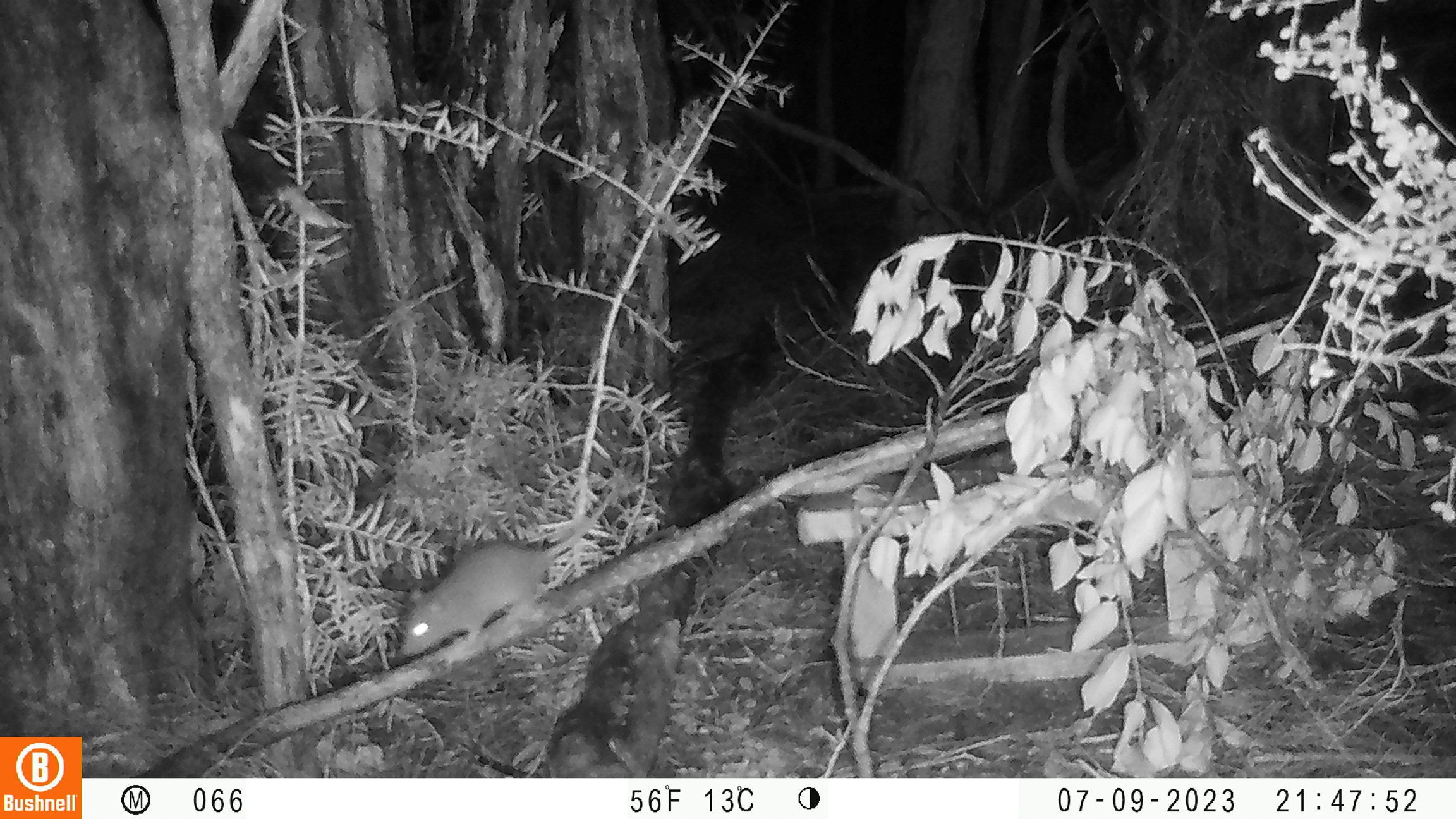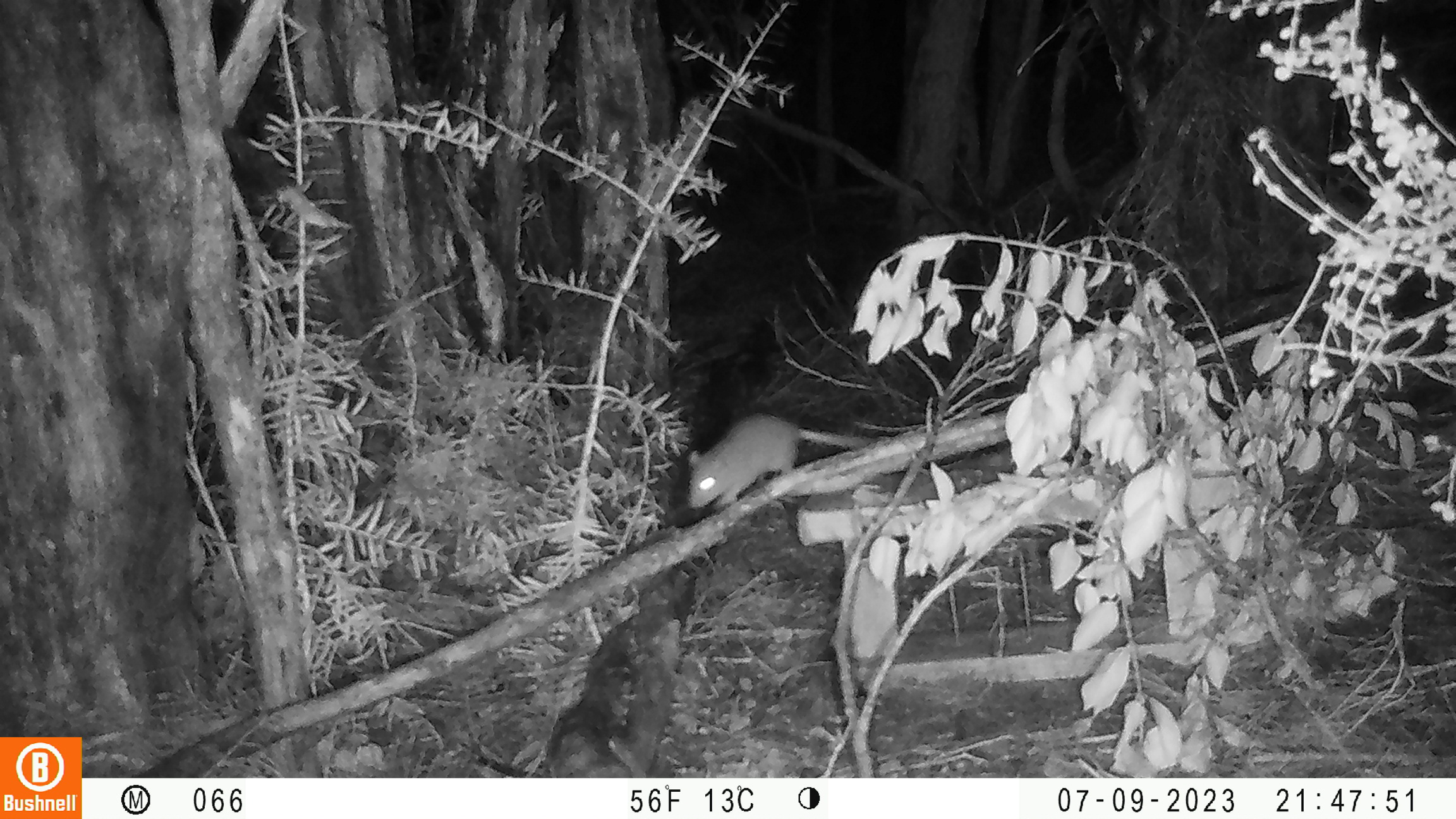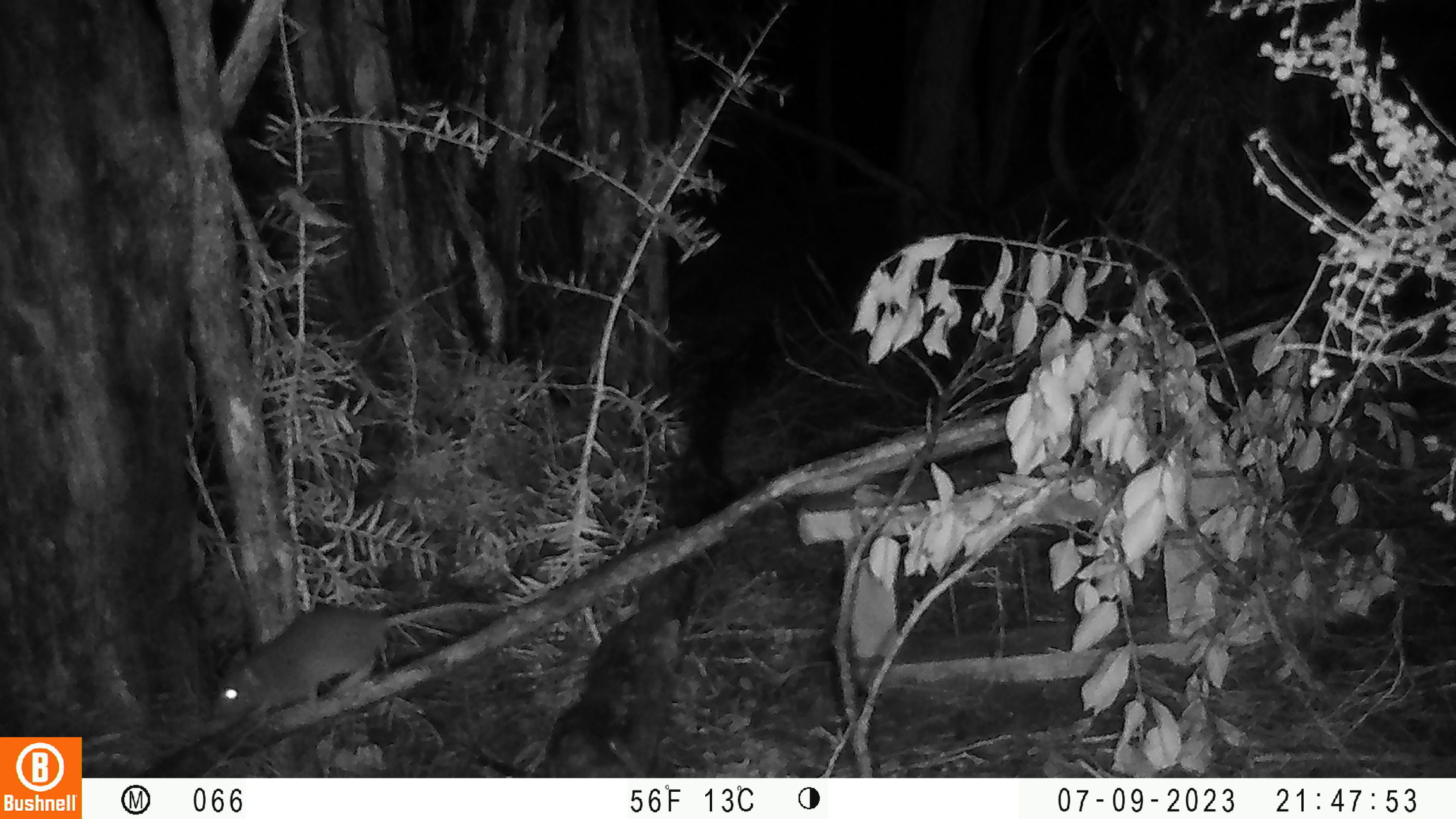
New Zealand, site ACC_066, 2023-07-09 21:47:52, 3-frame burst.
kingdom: Animalia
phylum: Chordata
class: Mammalia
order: Rodentia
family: Muridae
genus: Rattus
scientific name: Rattus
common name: rat